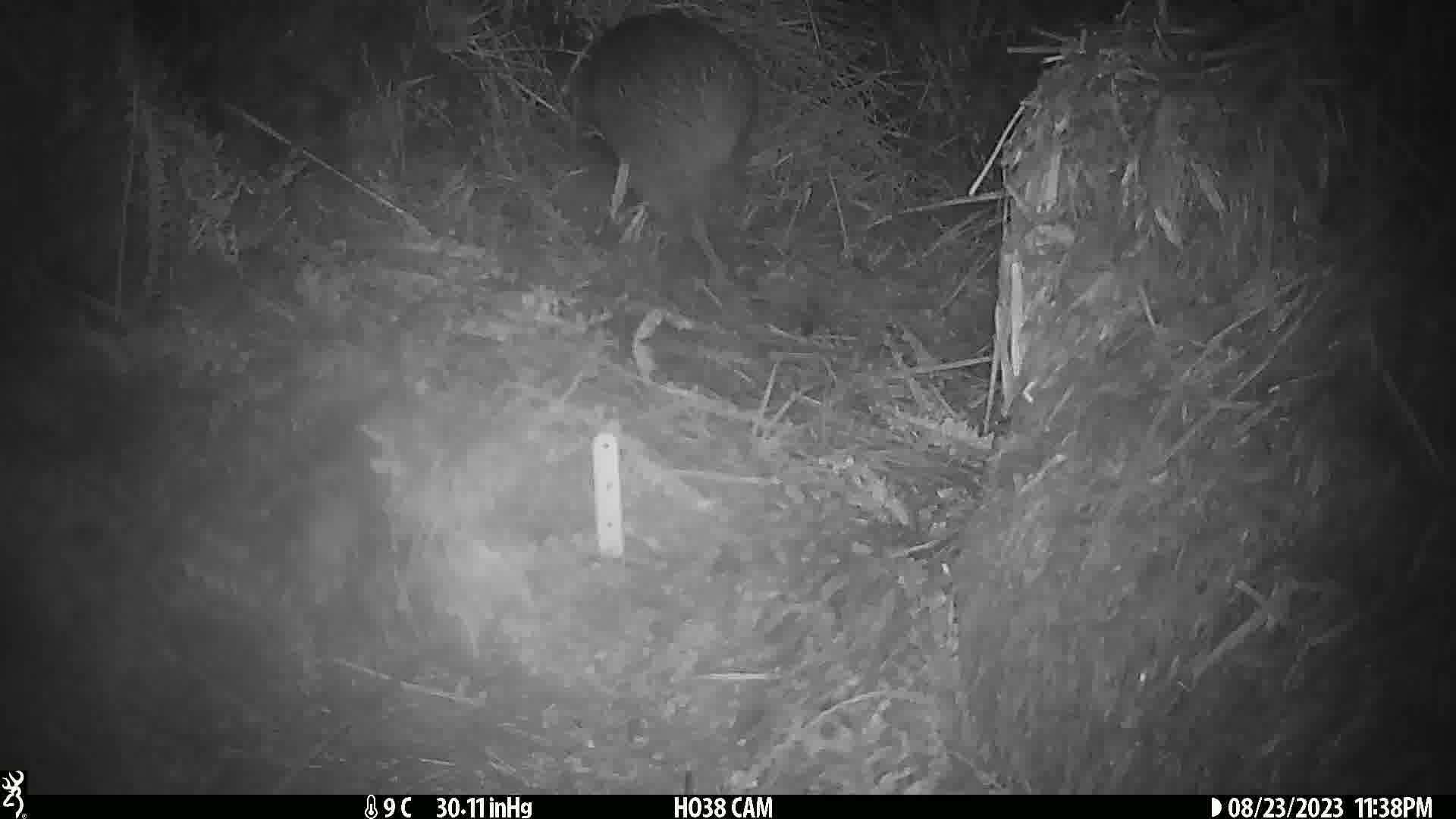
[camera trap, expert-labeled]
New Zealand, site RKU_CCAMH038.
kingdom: Animalia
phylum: Chordata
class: Aves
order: Apterygiformes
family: Apterygidae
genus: Apteryx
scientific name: Apteryx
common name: kiwi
Kiwi (Apteryx).